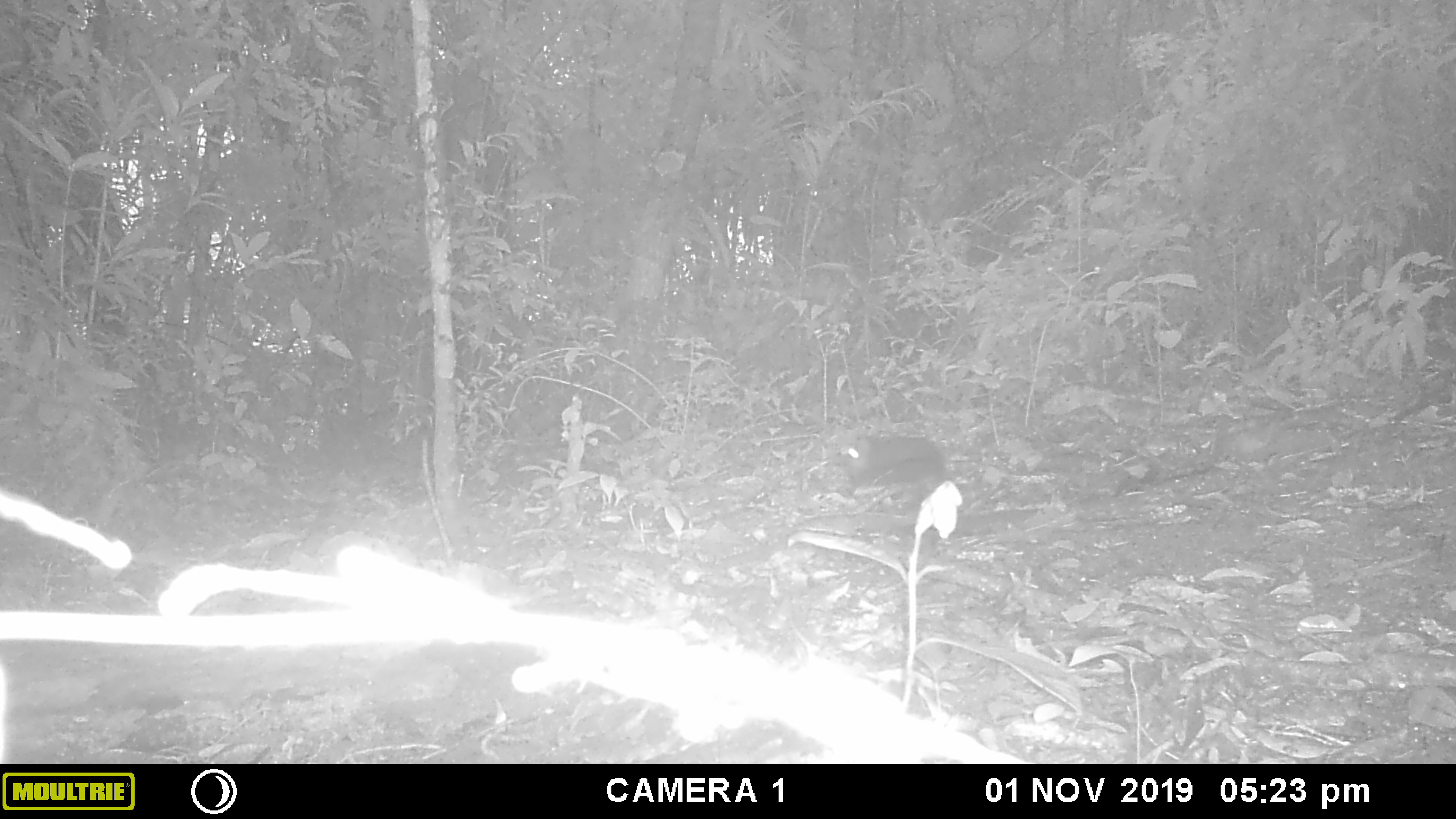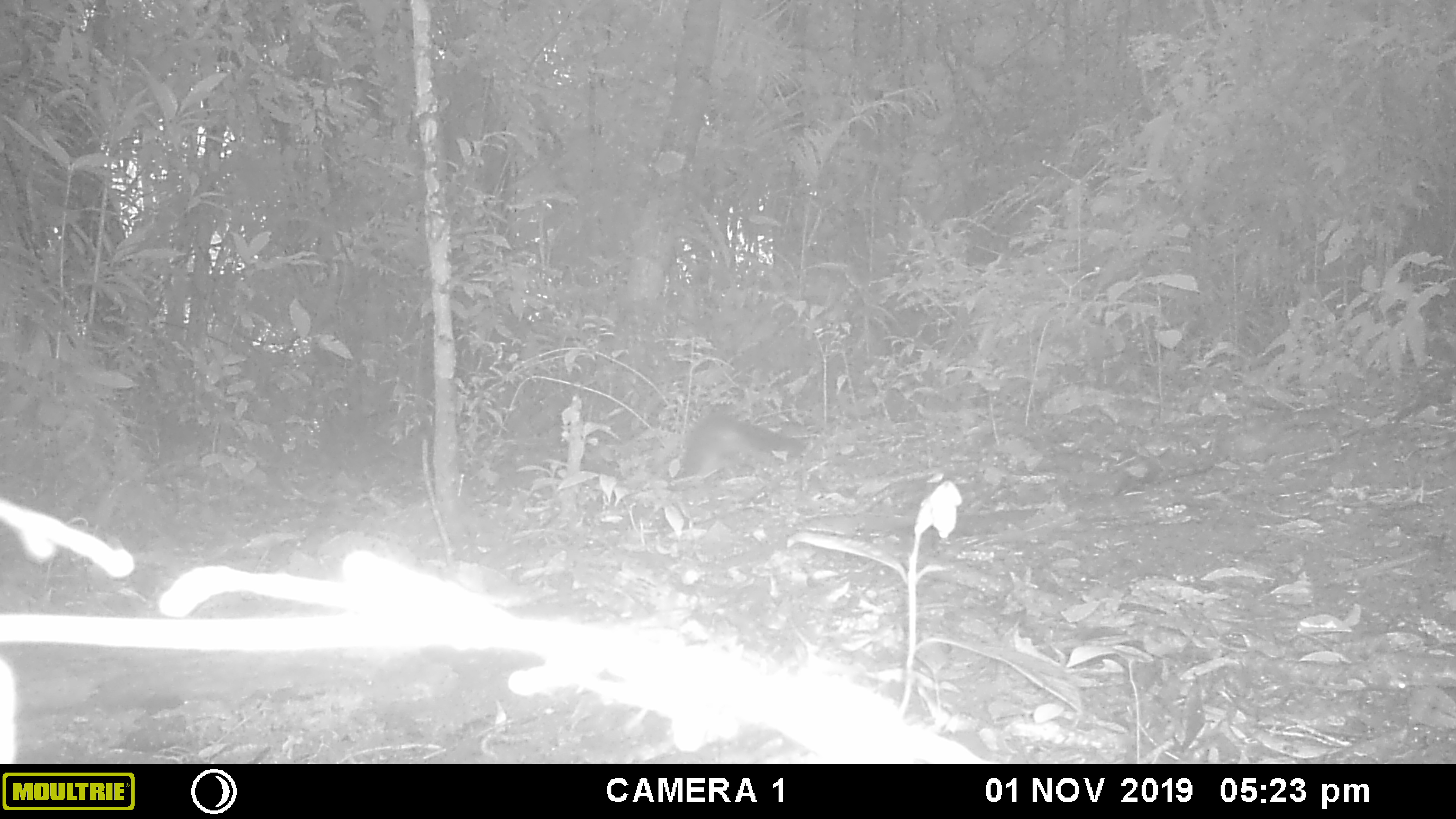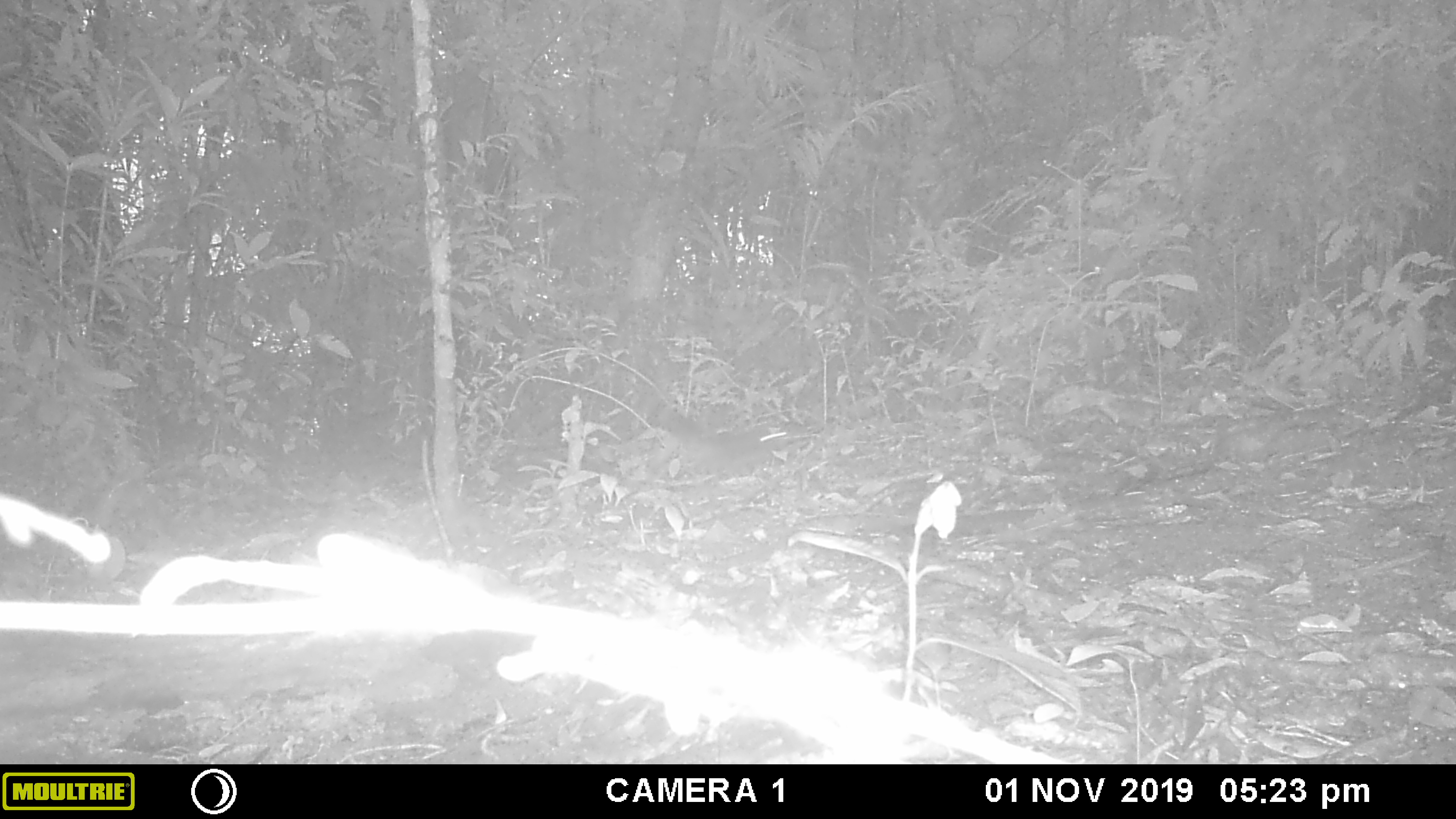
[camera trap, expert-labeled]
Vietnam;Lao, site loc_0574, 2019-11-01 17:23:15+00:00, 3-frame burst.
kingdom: Animalia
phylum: Chordata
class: Mammalia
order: Rodentia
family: Sciuridae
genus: Sciurus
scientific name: Sciurus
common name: squirrel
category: unidentified squirrel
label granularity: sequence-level